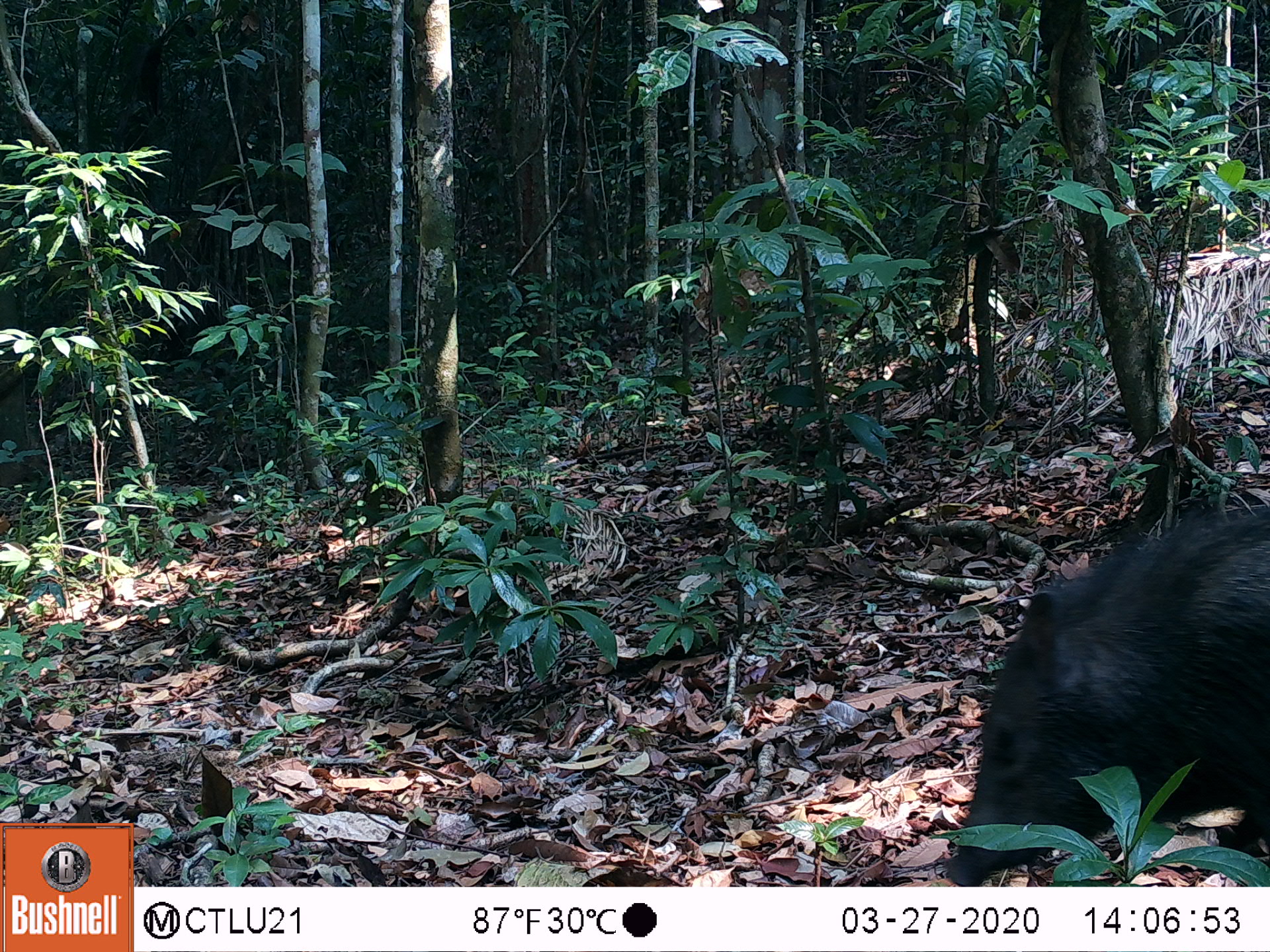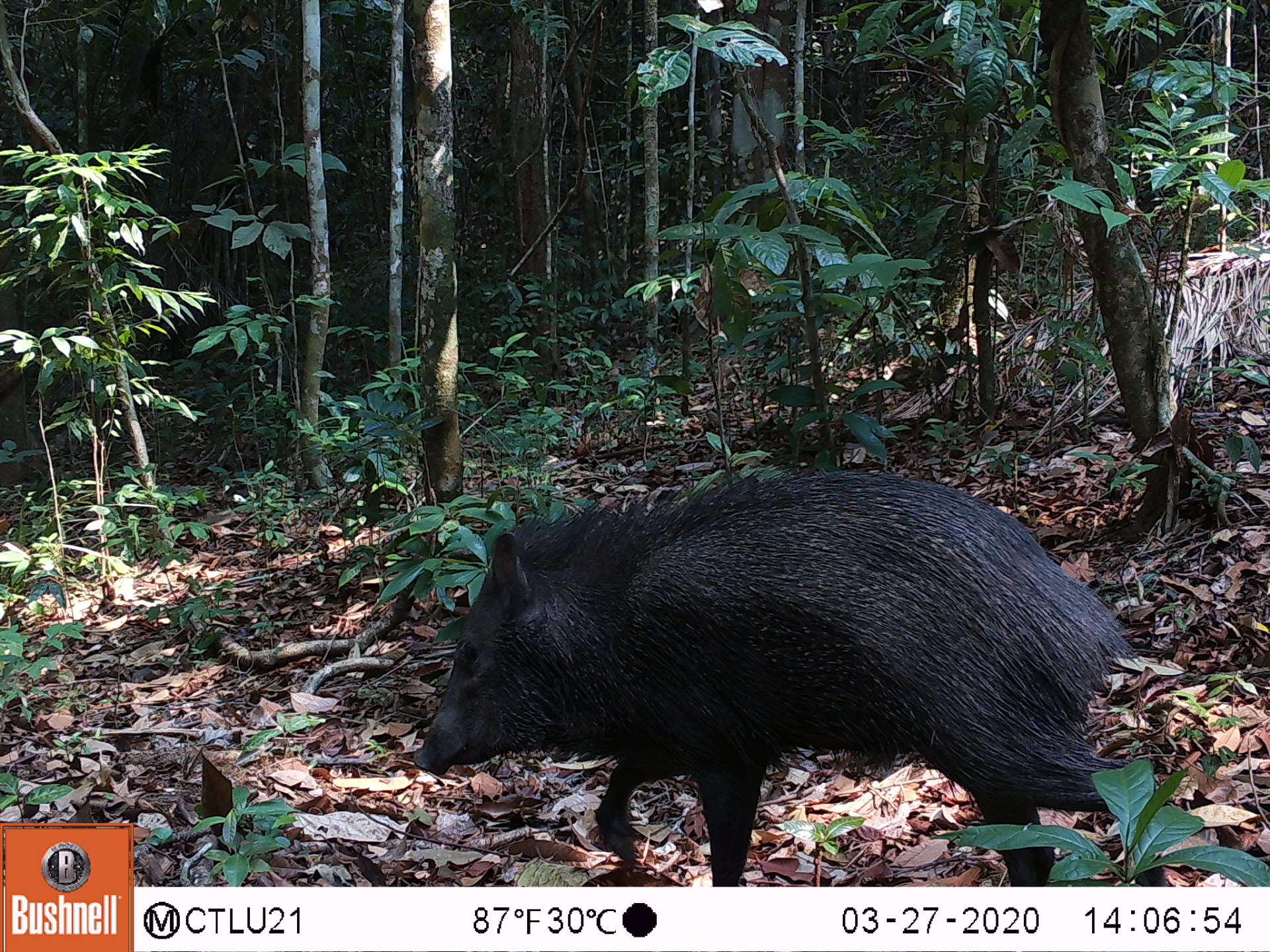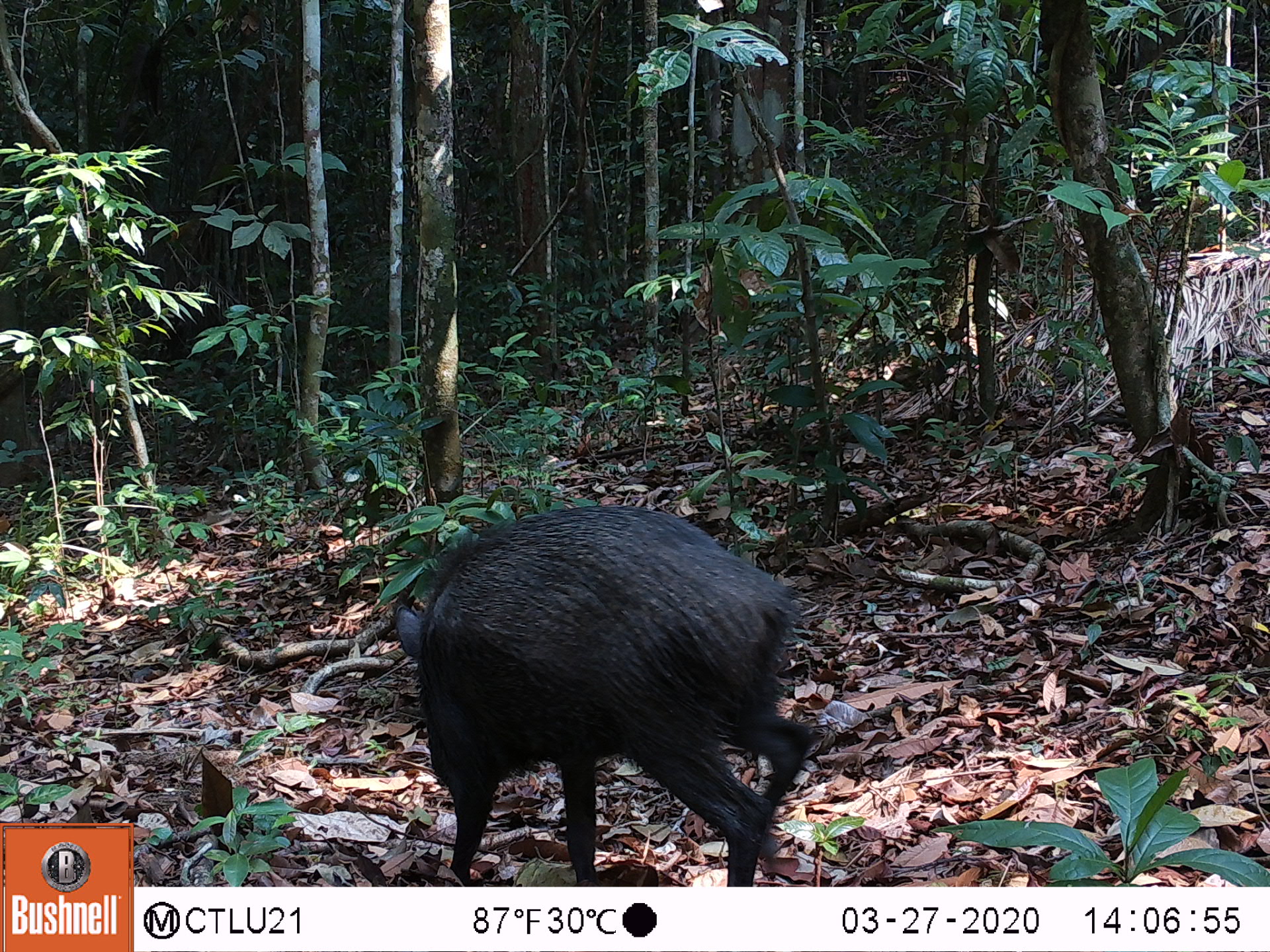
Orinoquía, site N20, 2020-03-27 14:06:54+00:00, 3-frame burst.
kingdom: Animalia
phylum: Chordata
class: Mammalia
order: Artiodactyla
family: Tayassuidae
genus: Pecari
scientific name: Pecari tajacu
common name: collared peccary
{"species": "collared peccary (Pecari tajacu)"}